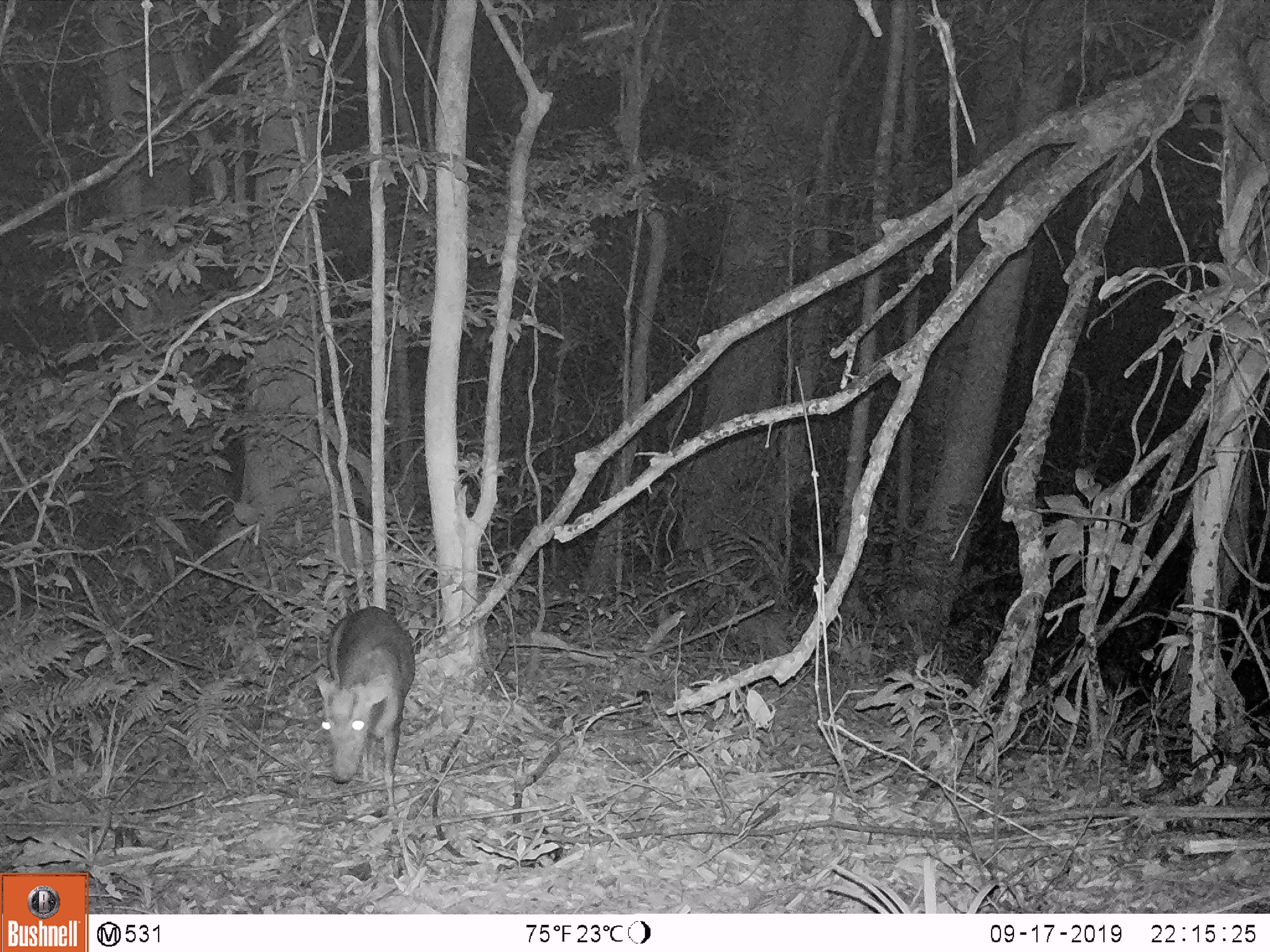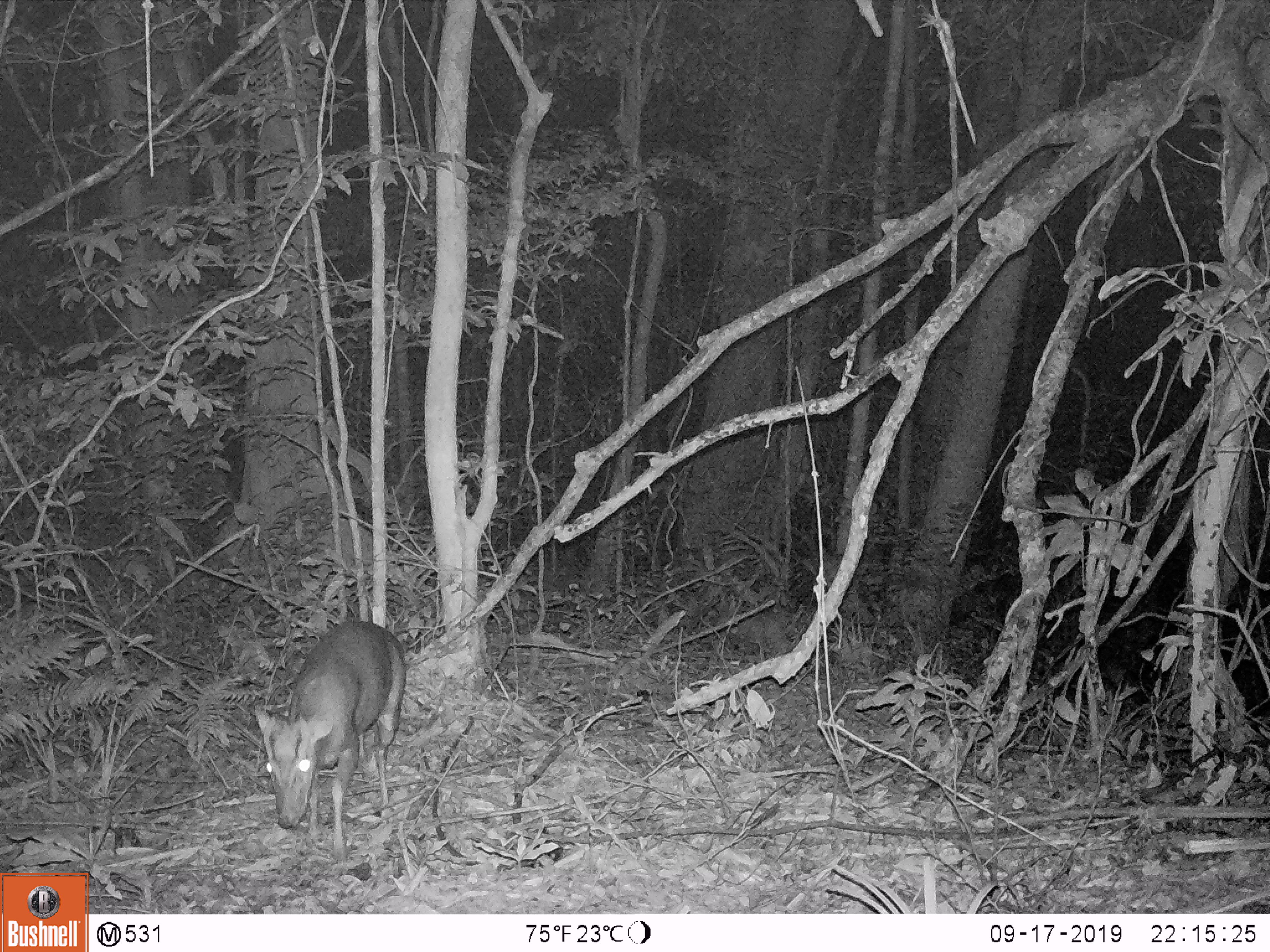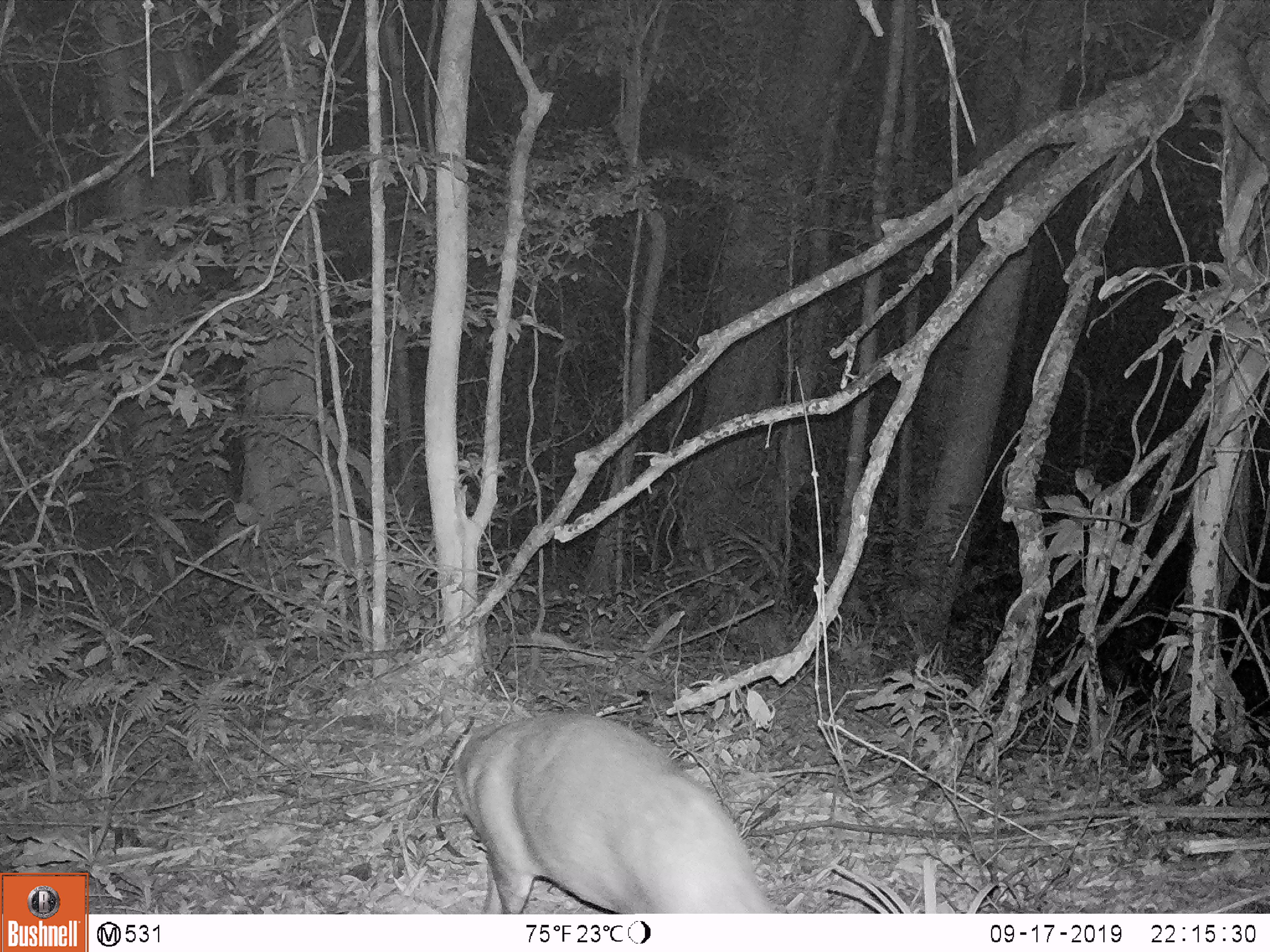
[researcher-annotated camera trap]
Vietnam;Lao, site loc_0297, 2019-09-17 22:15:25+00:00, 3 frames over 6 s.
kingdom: Animalia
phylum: Chordata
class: Mammalia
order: Artiodactyla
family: Cervidae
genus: Muntiacus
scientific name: Muntiacus rooseveltorum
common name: roosevelt's muntjac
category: roosevelts muntjac group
Roosevelts muntjac group (roosevelt's muntjac) (Muntiacus rooseveltorum). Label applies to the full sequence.